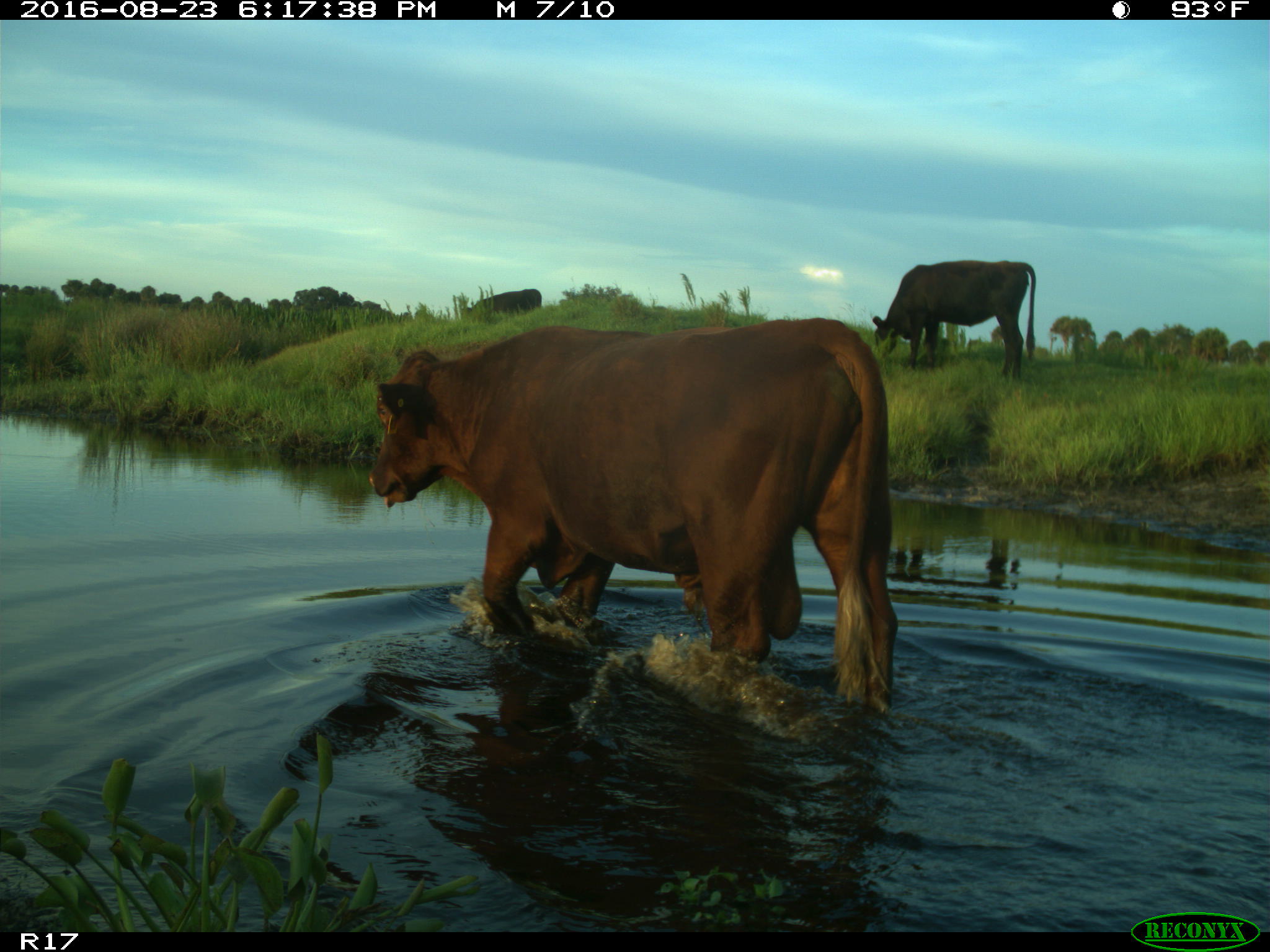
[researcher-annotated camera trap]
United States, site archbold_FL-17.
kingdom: Animalia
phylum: Chordata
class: Mammalia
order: Artiodactyla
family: Bovidae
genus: Bos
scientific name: Bos taurus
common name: domestic cow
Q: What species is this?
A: Bos taurus (domestic cow).